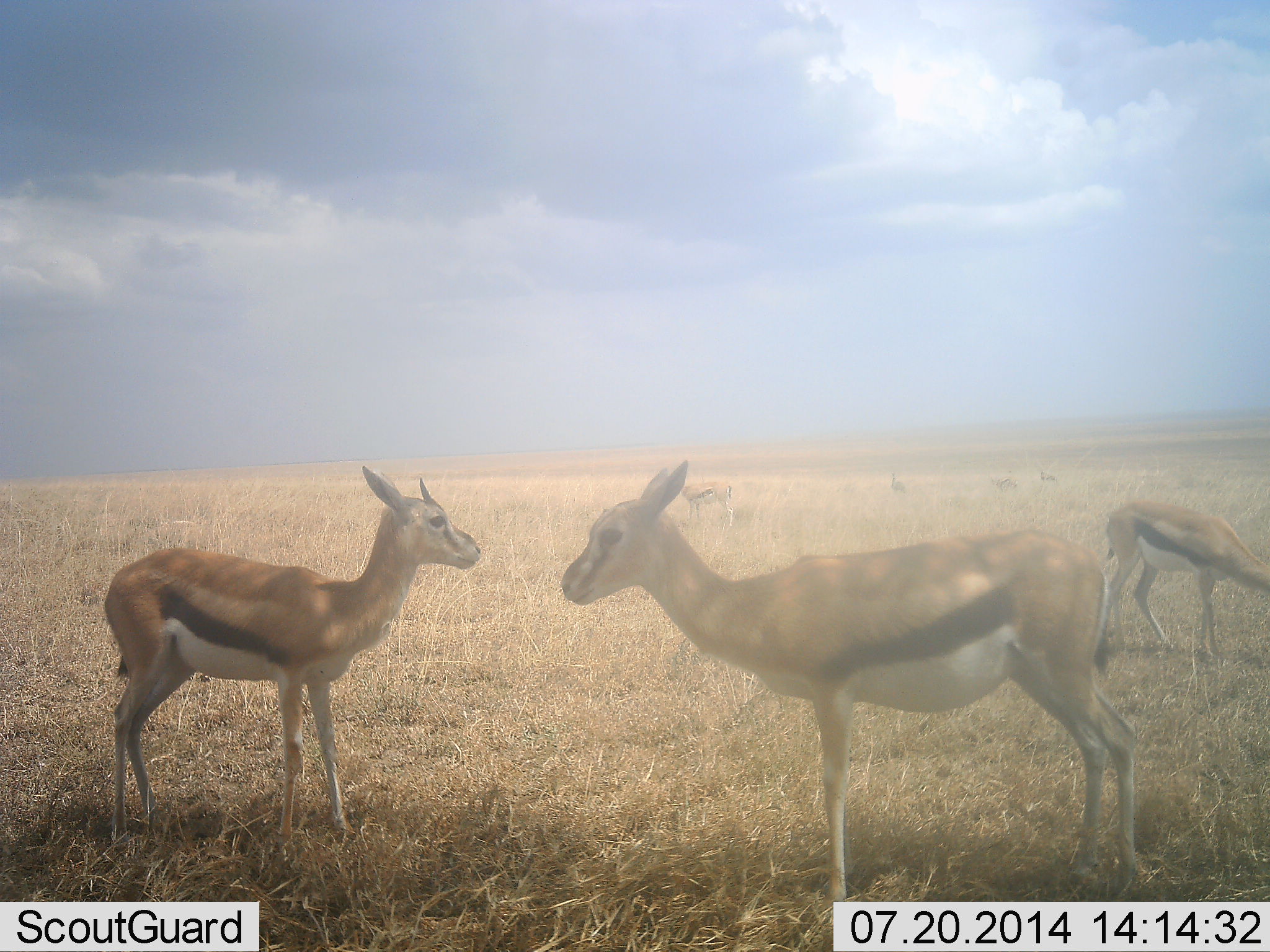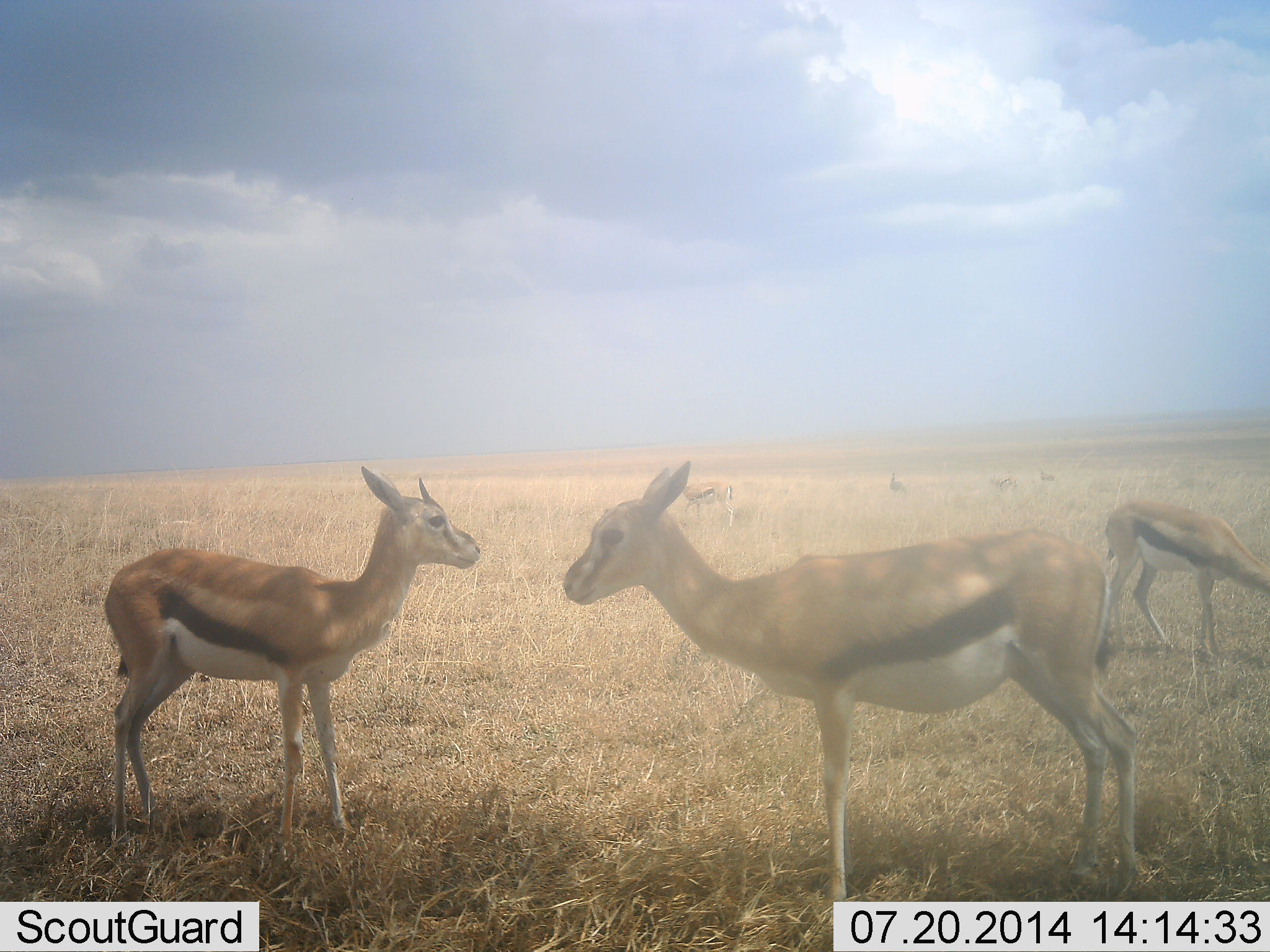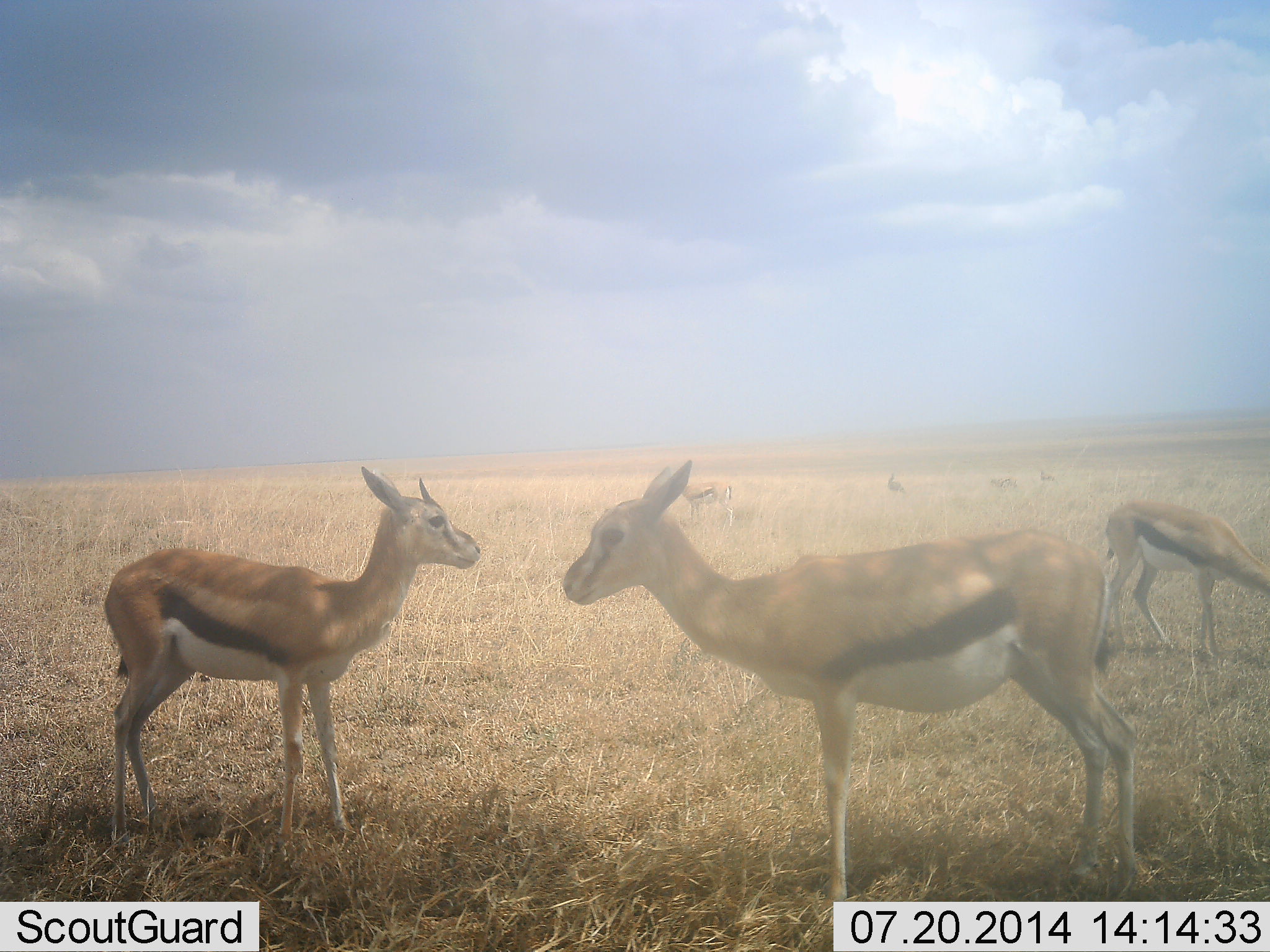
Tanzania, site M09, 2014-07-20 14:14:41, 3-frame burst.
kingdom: Animalia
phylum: Chordata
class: Mammalia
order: Artiodactyla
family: Bovidae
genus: Eudorcas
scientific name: Eudorcas thomsonii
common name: thomson's gazelle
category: gazellethomsons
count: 7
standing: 90%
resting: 0%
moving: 20%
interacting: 0%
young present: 0%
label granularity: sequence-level